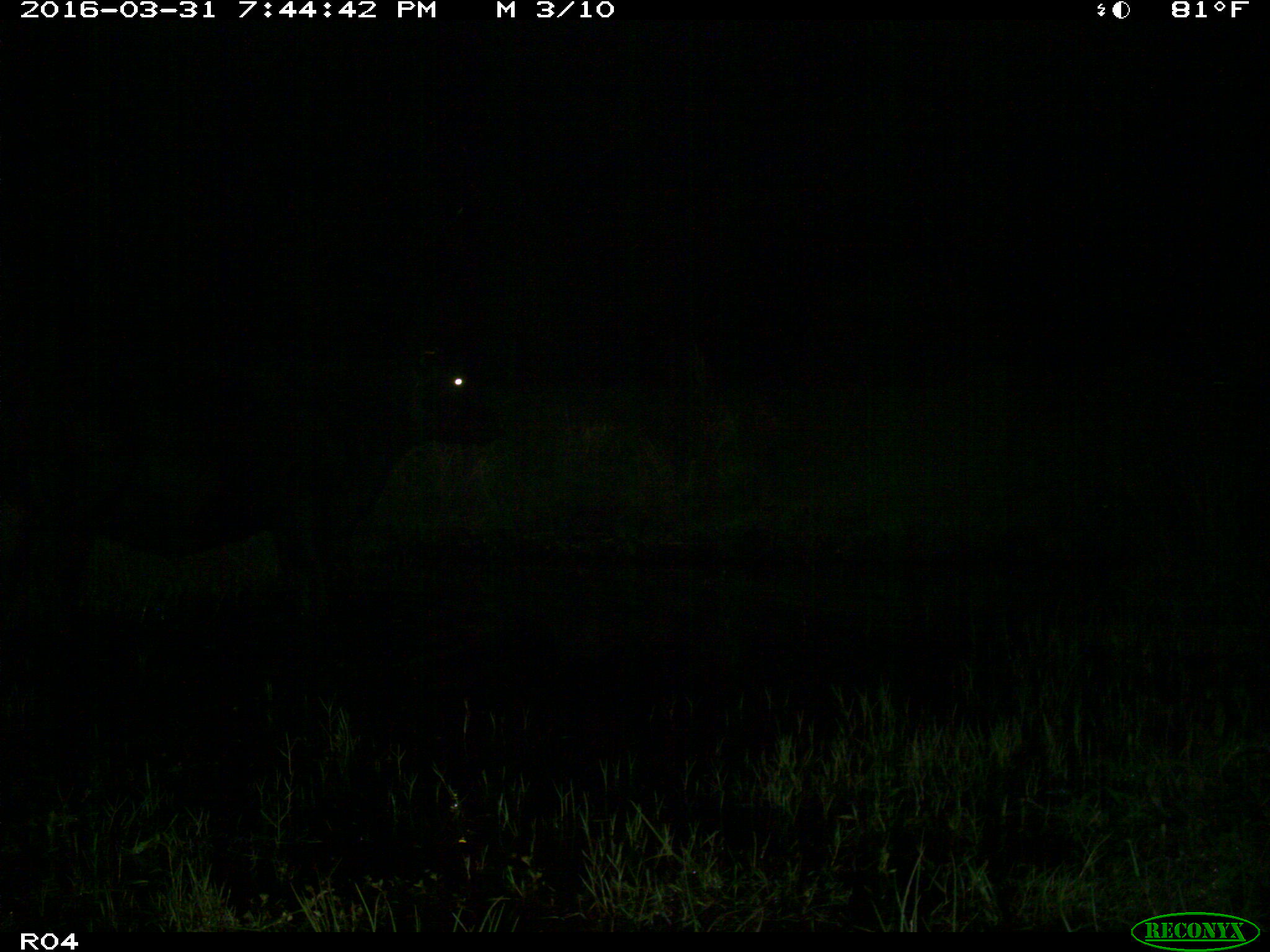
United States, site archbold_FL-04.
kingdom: Animalia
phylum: Chordata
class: Mammalia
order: Artiodactyla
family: Bovidae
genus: Bos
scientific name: Bos taurus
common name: domestic cow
Bos taurus (domestic cow).